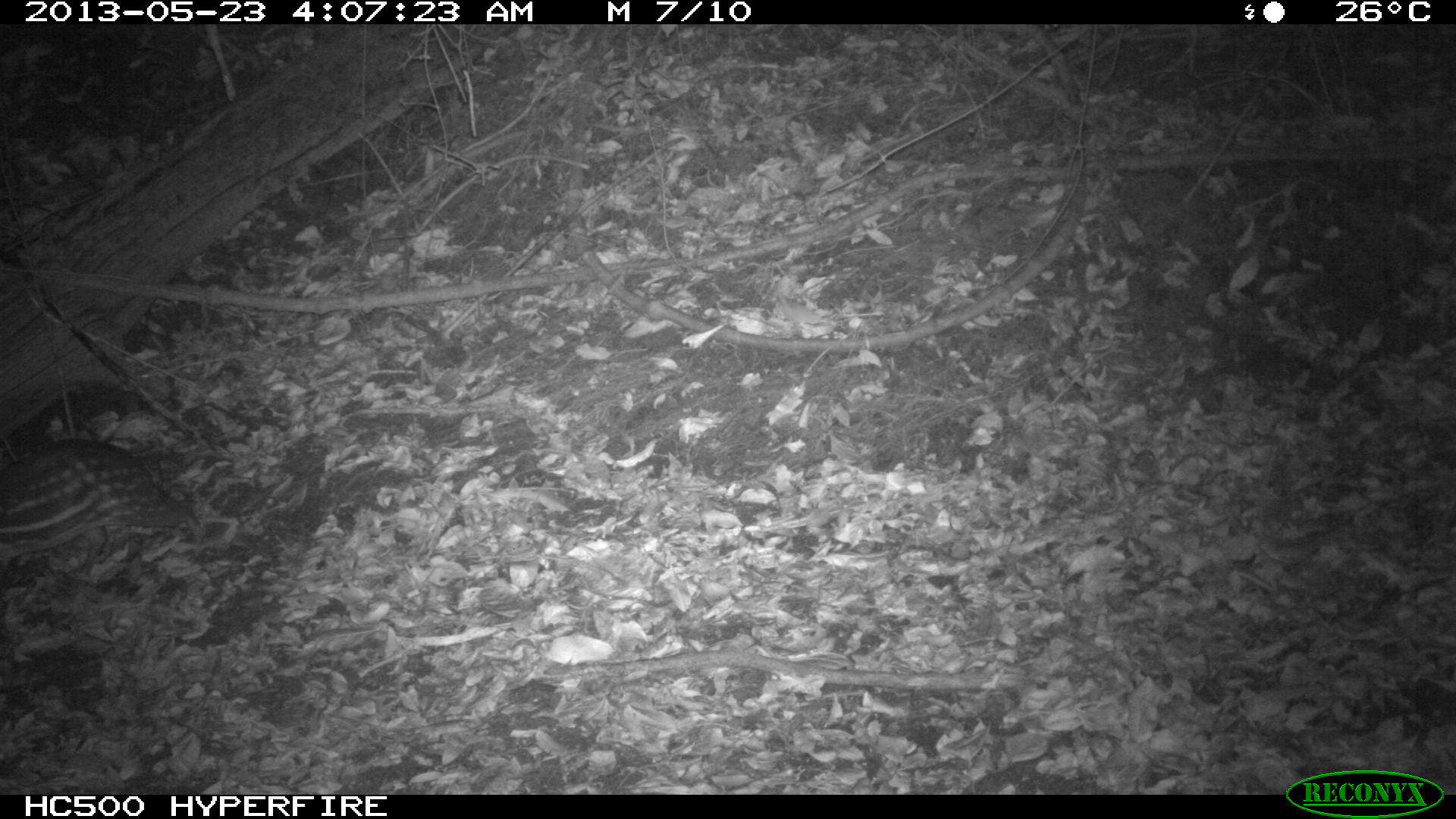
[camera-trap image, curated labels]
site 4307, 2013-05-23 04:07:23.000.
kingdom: Animalia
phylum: Chordata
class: Mammalia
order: Rodentia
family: Cuniculidae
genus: Cuniculus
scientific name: Cuniculus paca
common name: lowland paca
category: agouti paca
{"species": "agouti paca (lowland paca) (Cuniculus paca)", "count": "1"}